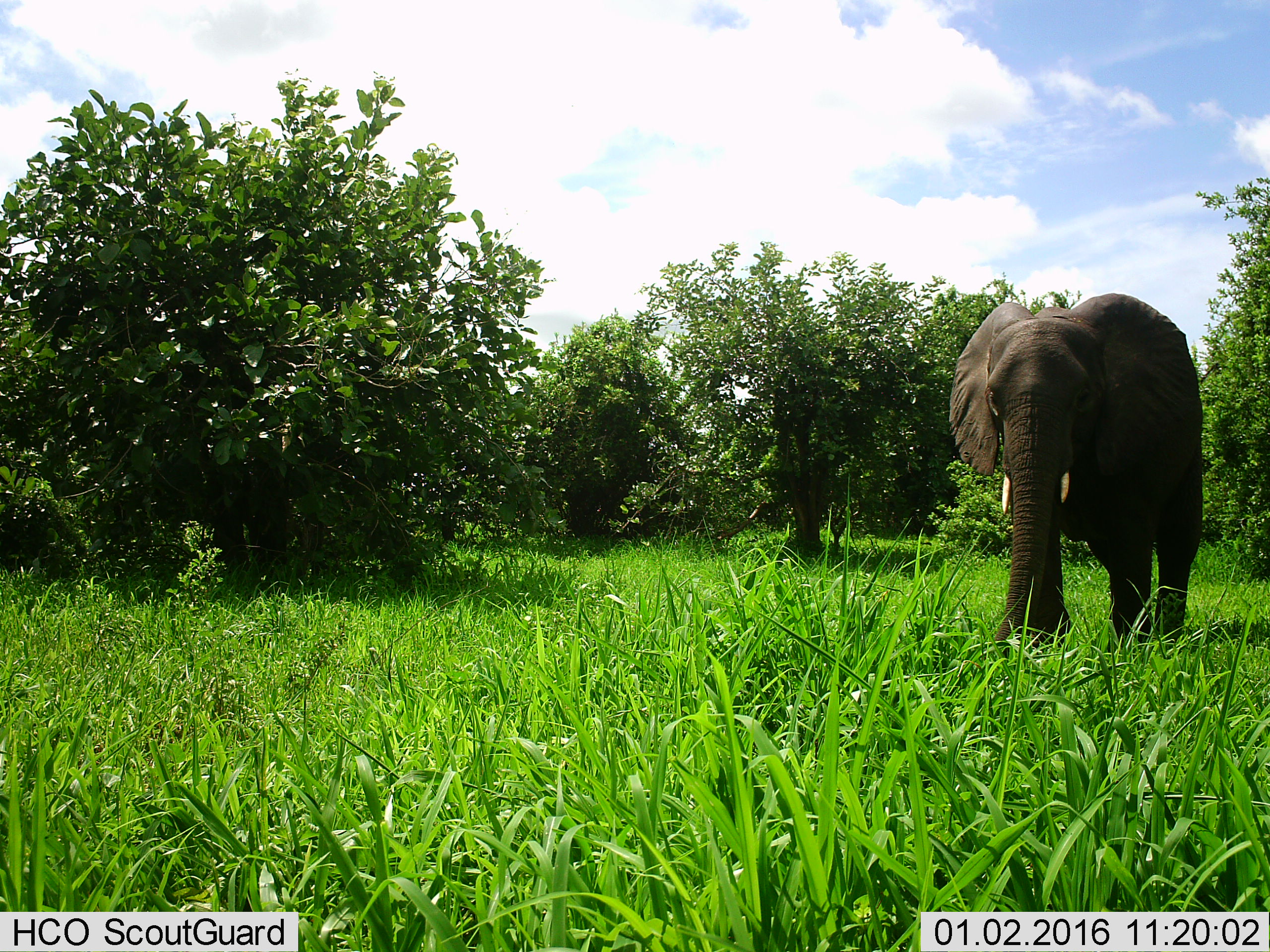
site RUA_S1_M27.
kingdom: Animalia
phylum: Chordata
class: Mammalia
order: Proboscidea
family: Elephantidae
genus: Loxodonta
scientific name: Loxodonta africana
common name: african bush elephant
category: elephant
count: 1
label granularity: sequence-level